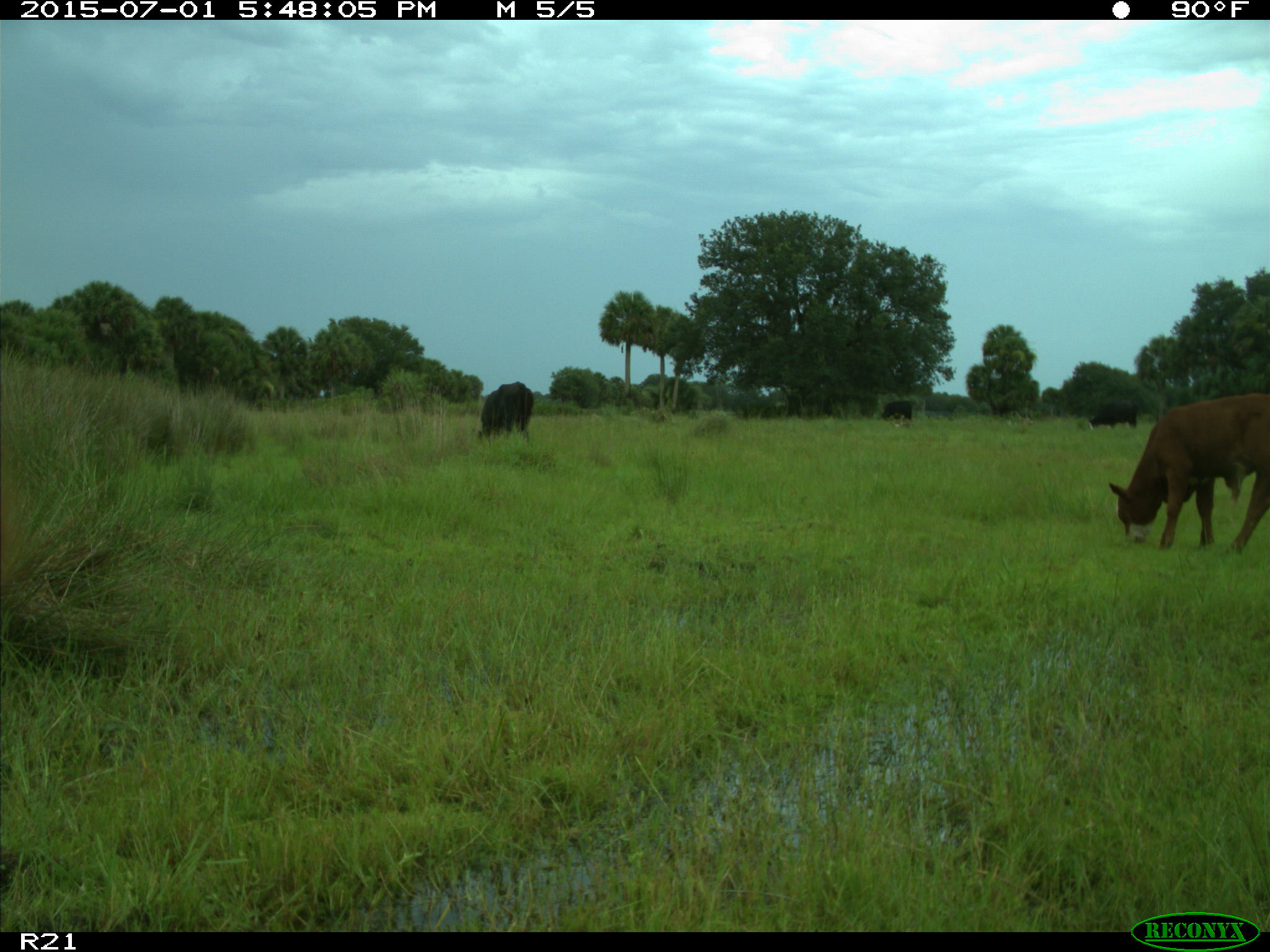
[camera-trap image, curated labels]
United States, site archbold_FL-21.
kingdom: Animalia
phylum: Chordata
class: Mammalia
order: Artiodactyla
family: Bovidae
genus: Bos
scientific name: Bos taurus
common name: domestic cow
Bos taurus (domestic cow).